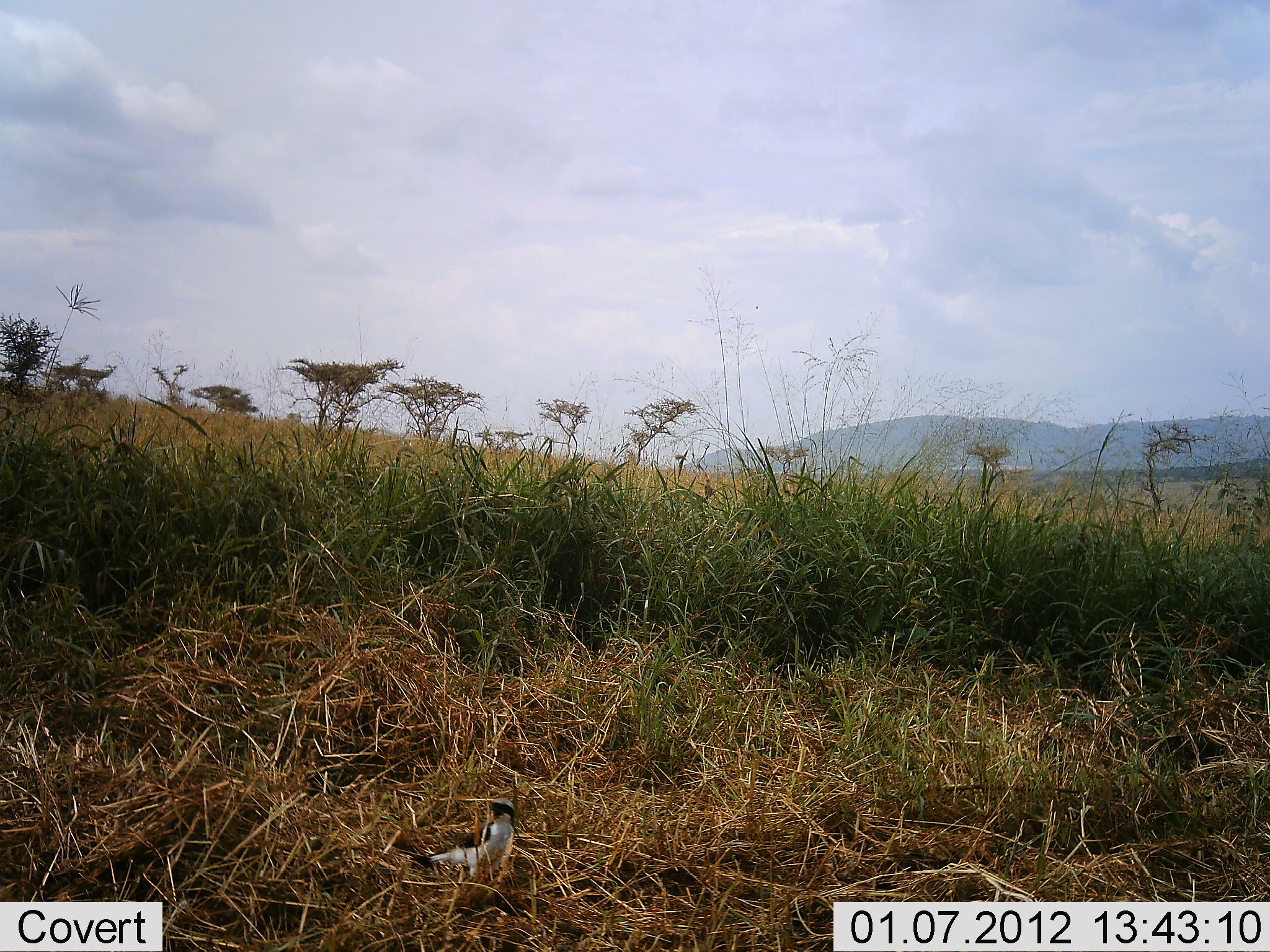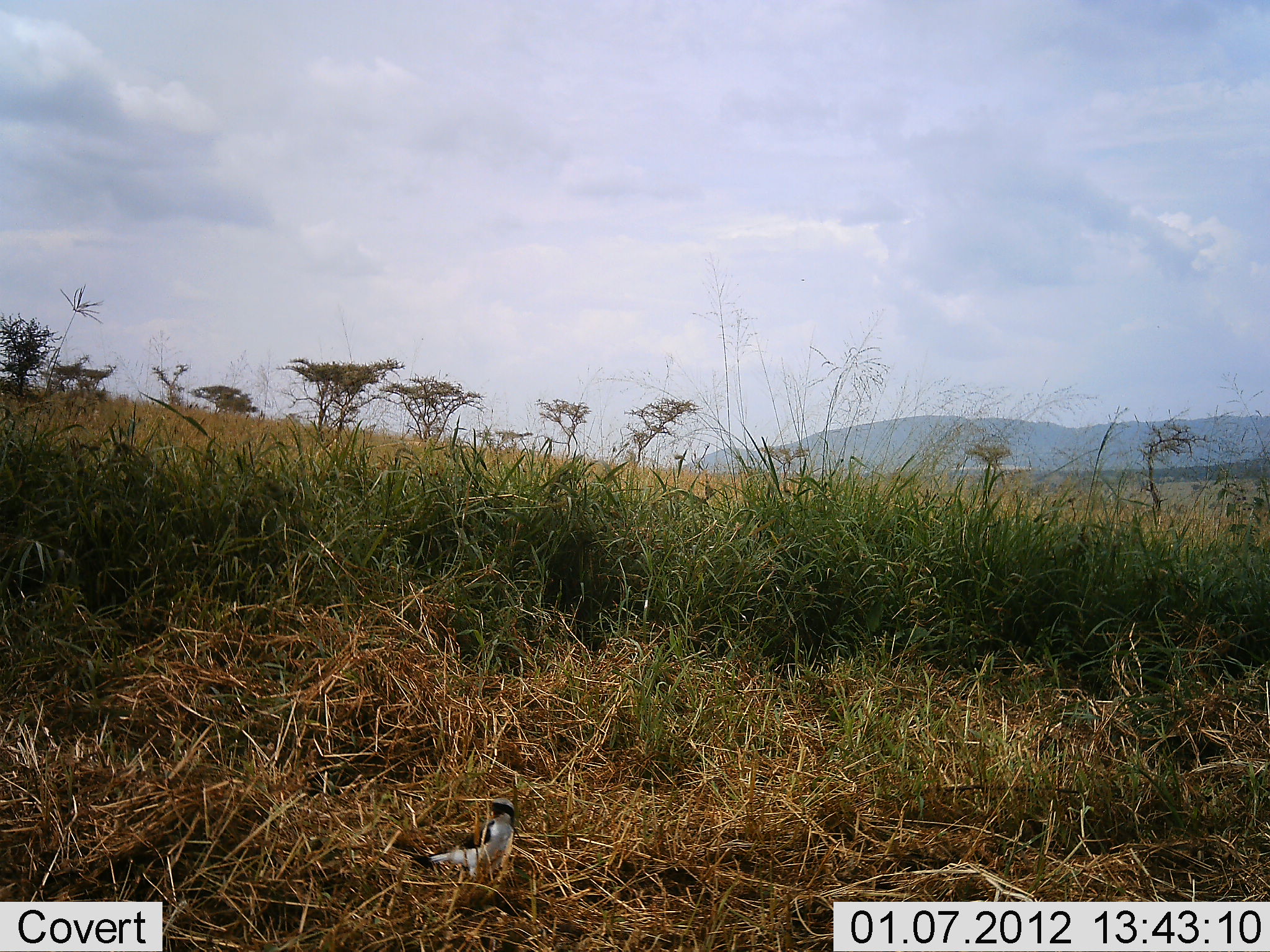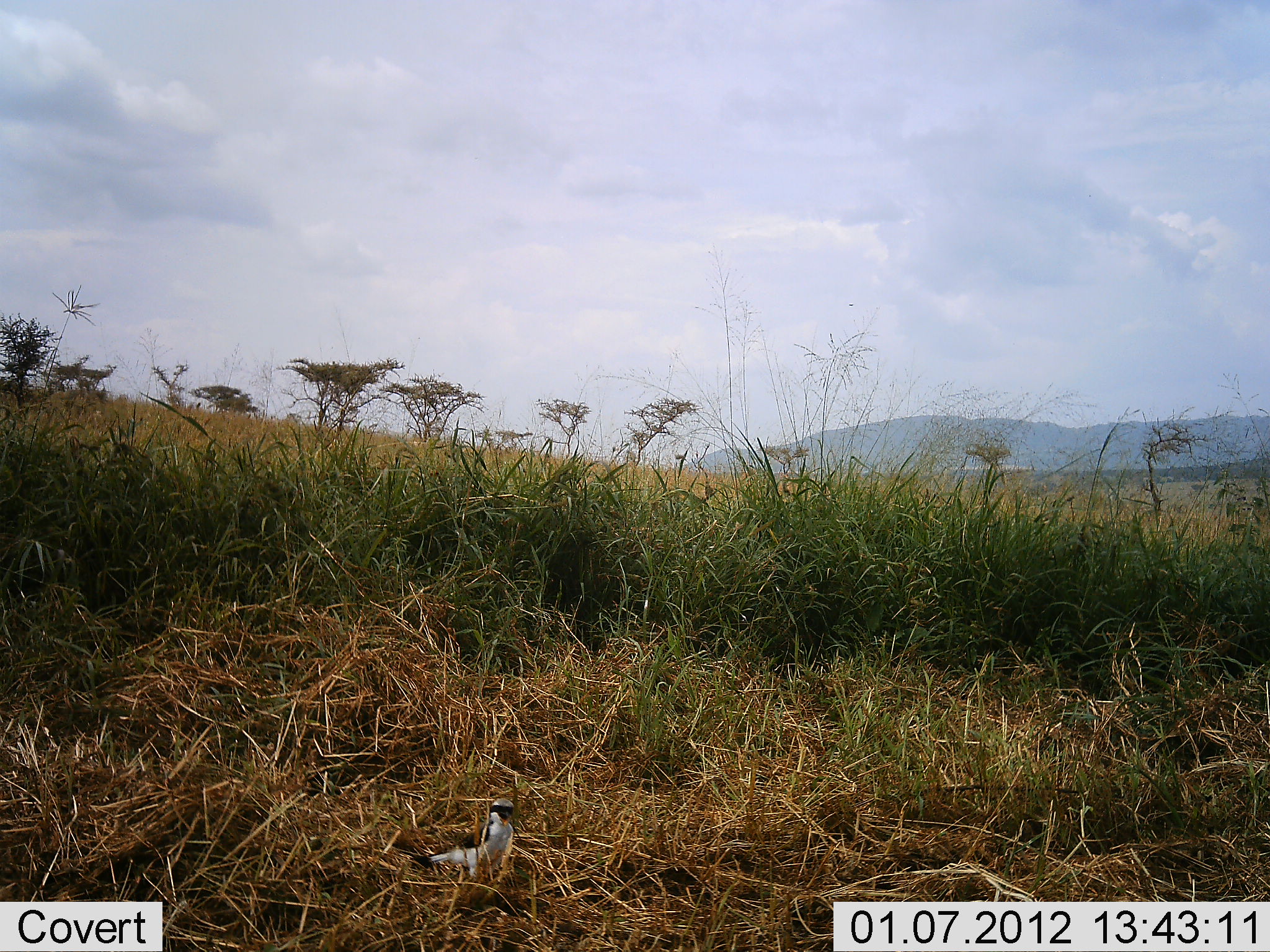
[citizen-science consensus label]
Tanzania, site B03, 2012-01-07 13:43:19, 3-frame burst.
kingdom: Animalia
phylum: Chordata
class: Aves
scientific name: Aves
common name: bird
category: otherbird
Otherbird (bird) (Aves), count 1. Behavior (volunteer vote fractions): standing 83%, resting 14%, moving 3%, interacting 0%. Young present (vote fraction): 0%. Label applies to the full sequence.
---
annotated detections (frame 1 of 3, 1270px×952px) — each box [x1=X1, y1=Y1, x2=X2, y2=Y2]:
animal: [x1=409, y1=797, x2=517, y2=895]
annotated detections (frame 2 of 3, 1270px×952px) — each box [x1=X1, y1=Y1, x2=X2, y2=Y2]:
animal: [x1=410, y1=798, x2=516, y2=898]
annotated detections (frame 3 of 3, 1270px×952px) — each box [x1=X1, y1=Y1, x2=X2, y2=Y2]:
animal: [x1=408, y1=797, x2=520, y2=898]